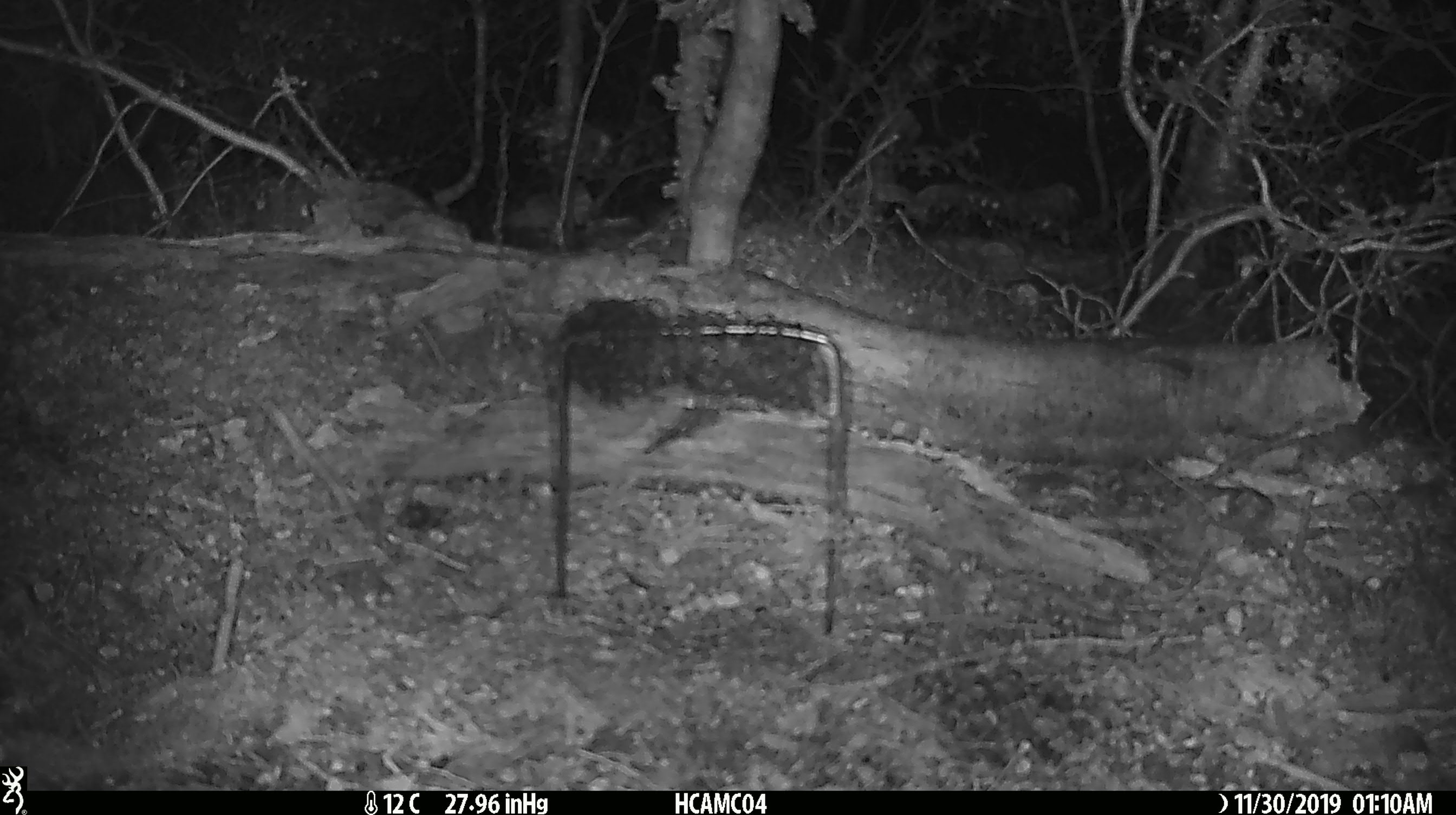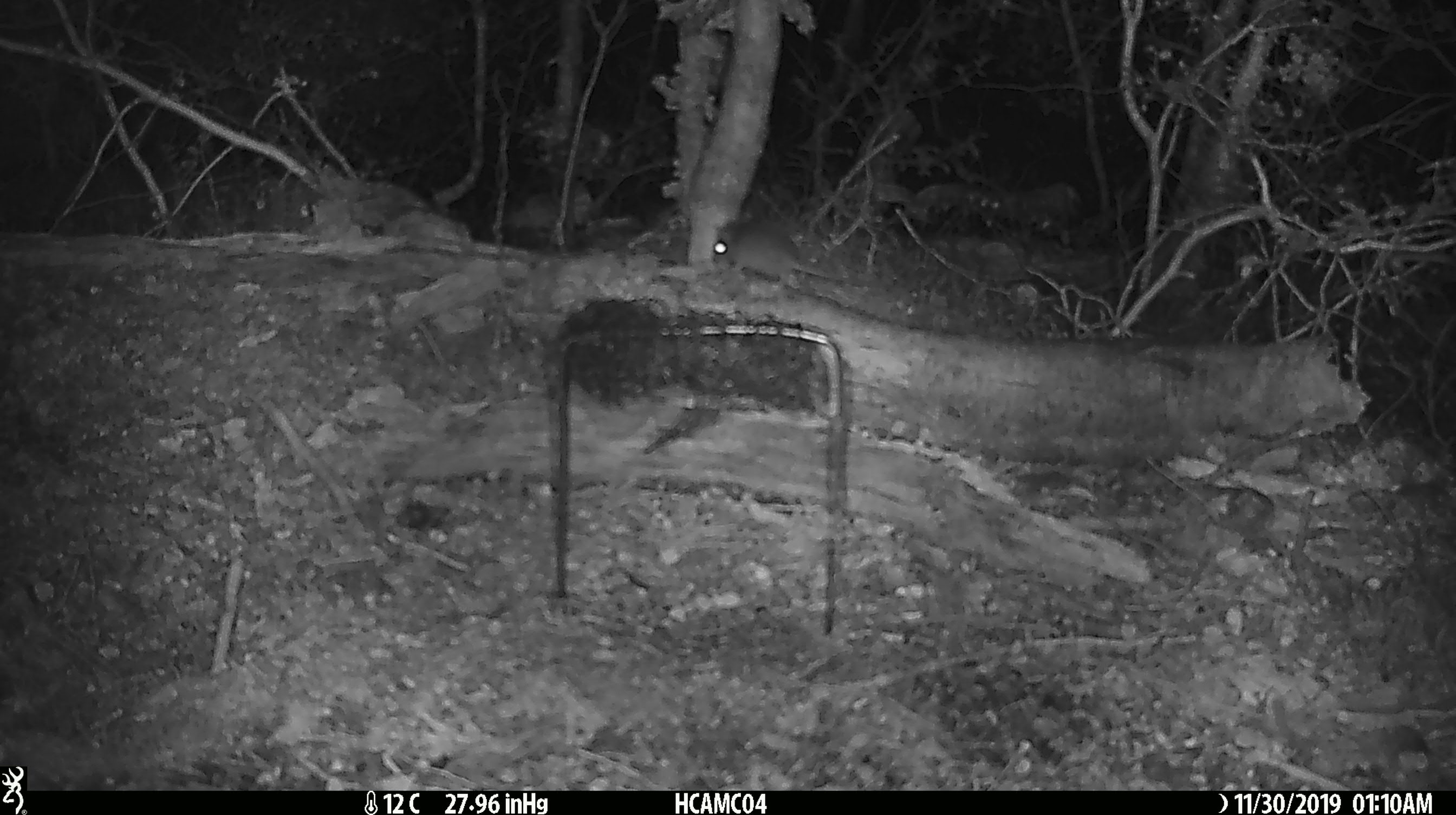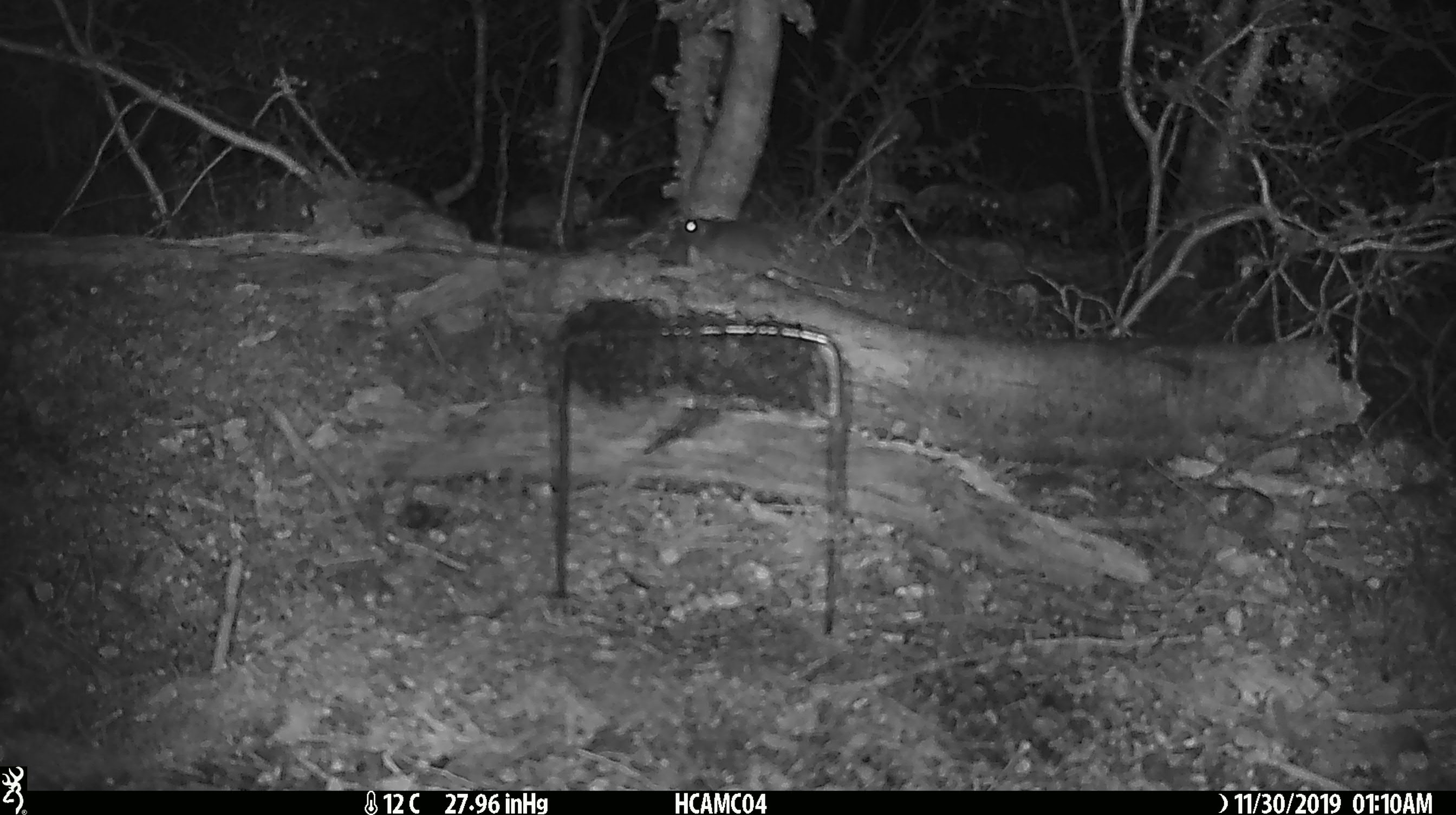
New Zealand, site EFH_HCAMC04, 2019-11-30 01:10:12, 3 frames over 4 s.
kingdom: Animalia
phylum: Chordata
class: Mammalia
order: Rodentia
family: Muridae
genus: Mus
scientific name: Mus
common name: mouse